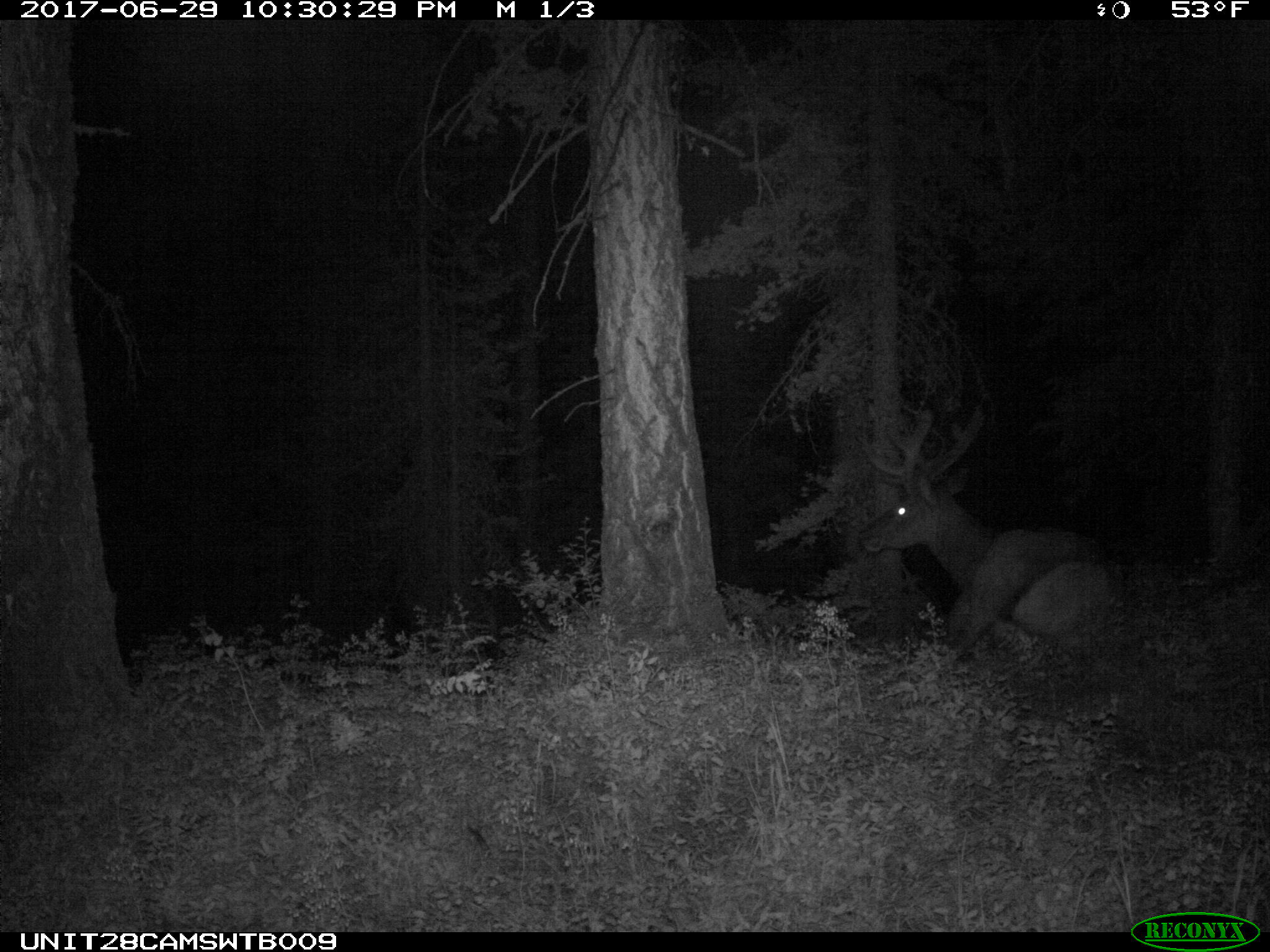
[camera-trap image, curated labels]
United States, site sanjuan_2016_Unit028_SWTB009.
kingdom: Animalia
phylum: Chordata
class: Mammalia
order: Artiodactyla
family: Cervidae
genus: Cervus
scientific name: Cervus elaphus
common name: red deer